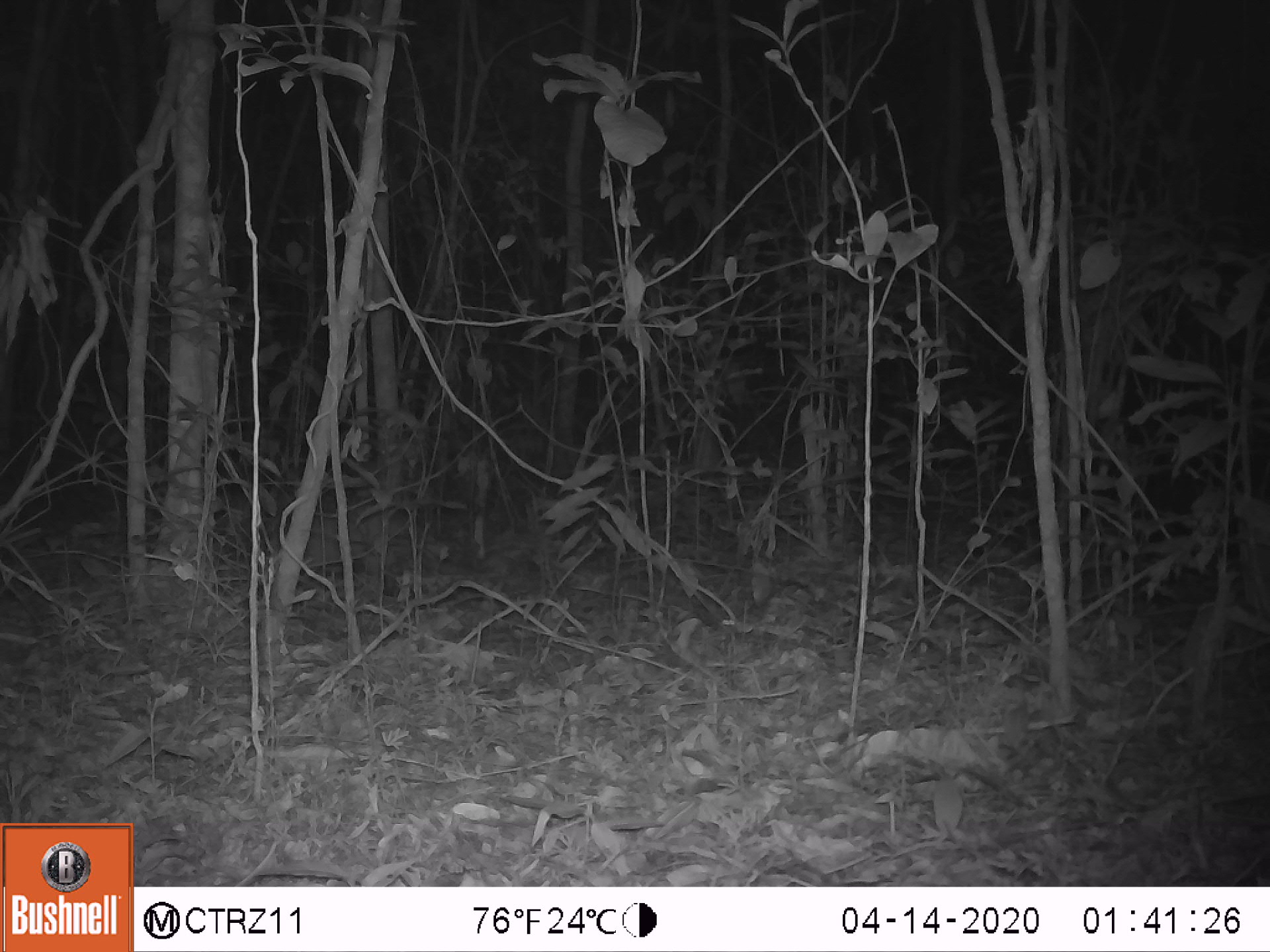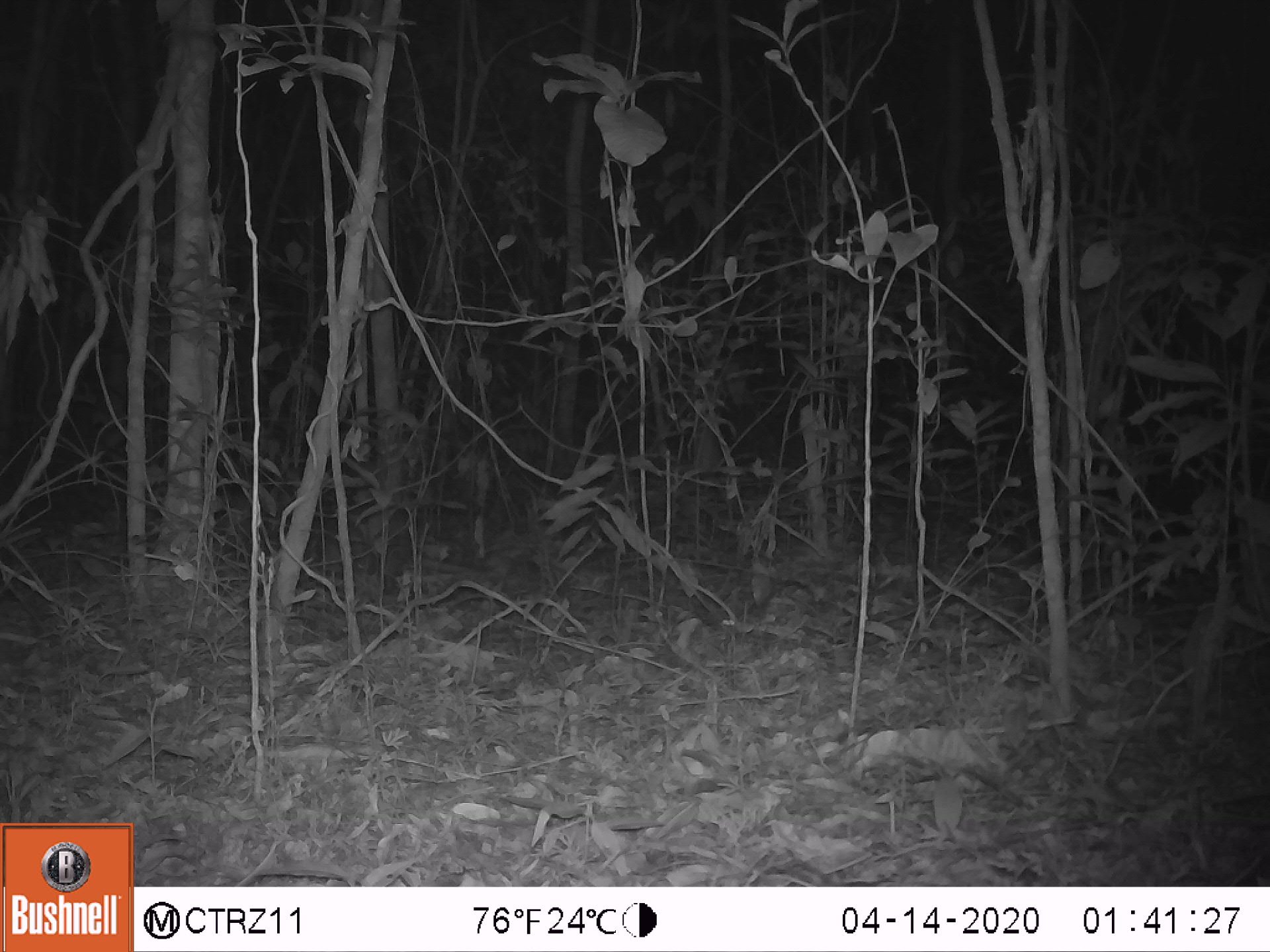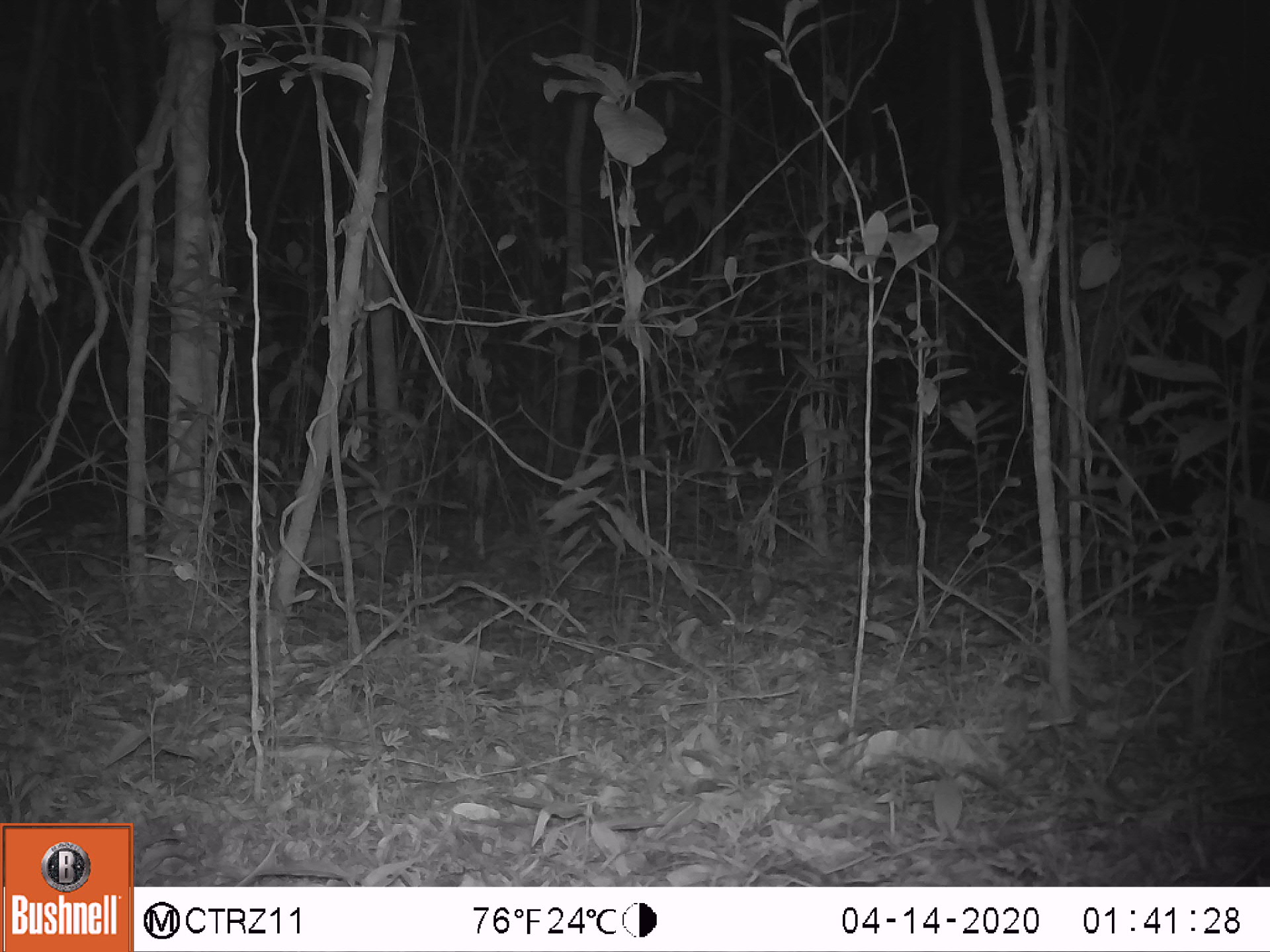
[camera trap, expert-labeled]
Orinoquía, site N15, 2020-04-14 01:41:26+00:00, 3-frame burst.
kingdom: Animalia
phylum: Chordata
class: Mammalia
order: Cingulata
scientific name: Cingulata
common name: armadillo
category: unknown armadillo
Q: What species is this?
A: Unknown armadillo (armadillo) (Cingulata).